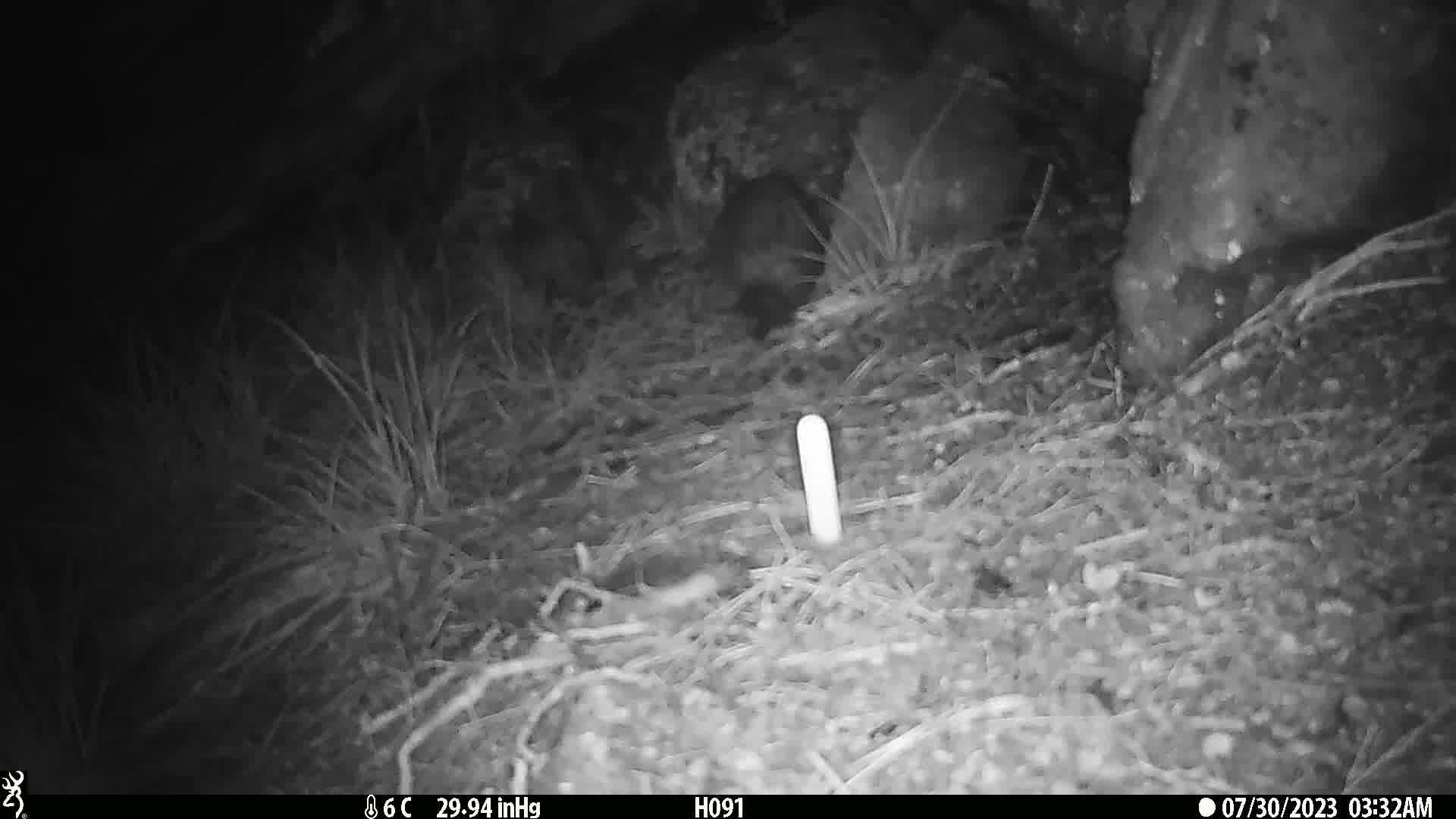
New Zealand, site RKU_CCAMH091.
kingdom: Animalia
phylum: Chordata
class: Mammalia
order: Diprotodontia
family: Phalangeridae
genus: Trichosurus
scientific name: Trichosurus vulpecula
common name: common brushtail possum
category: possum